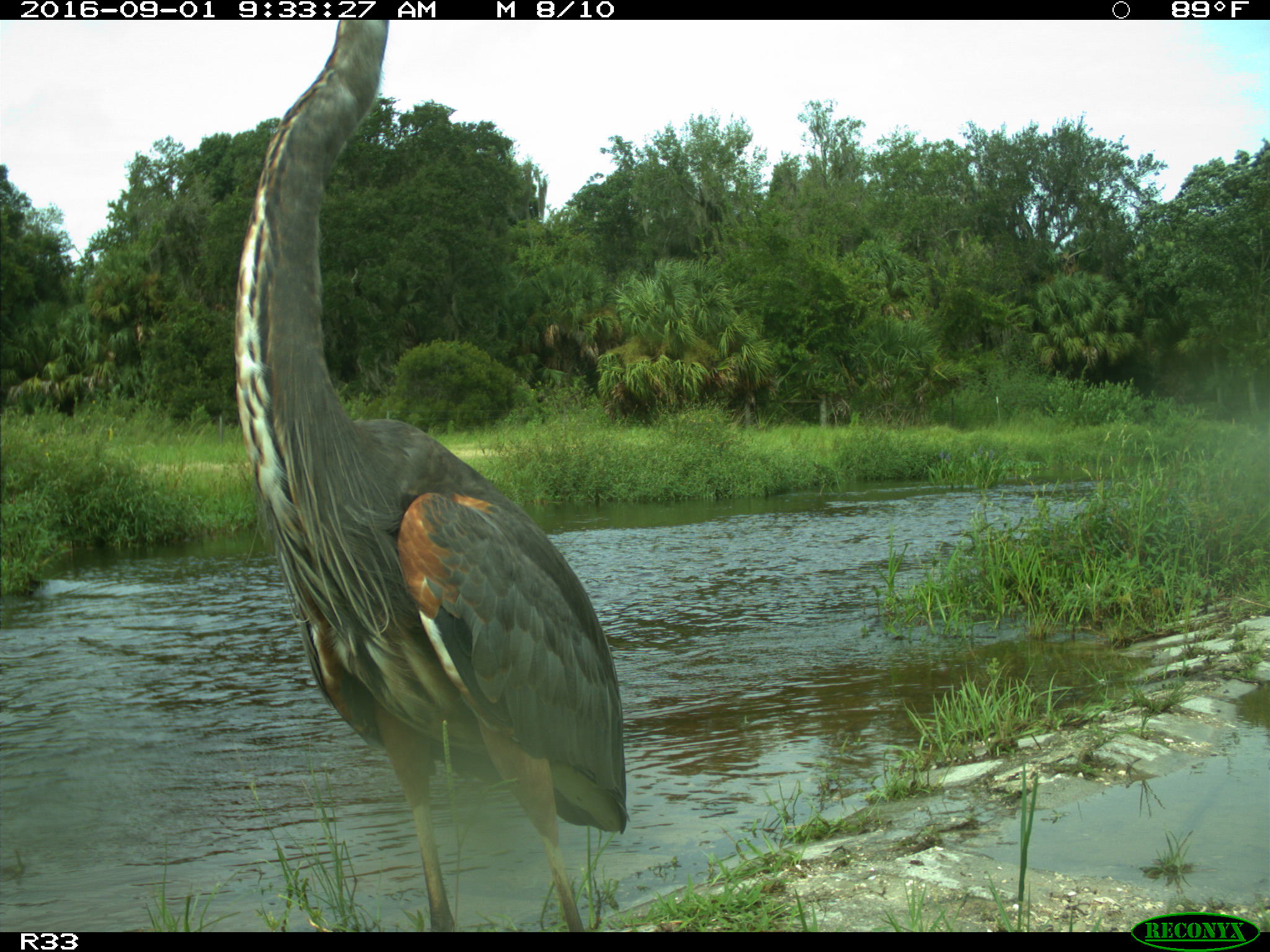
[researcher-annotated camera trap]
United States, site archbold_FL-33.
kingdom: Animalia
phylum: Chordata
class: Aves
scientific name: Aves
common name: birds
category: unidentified bird